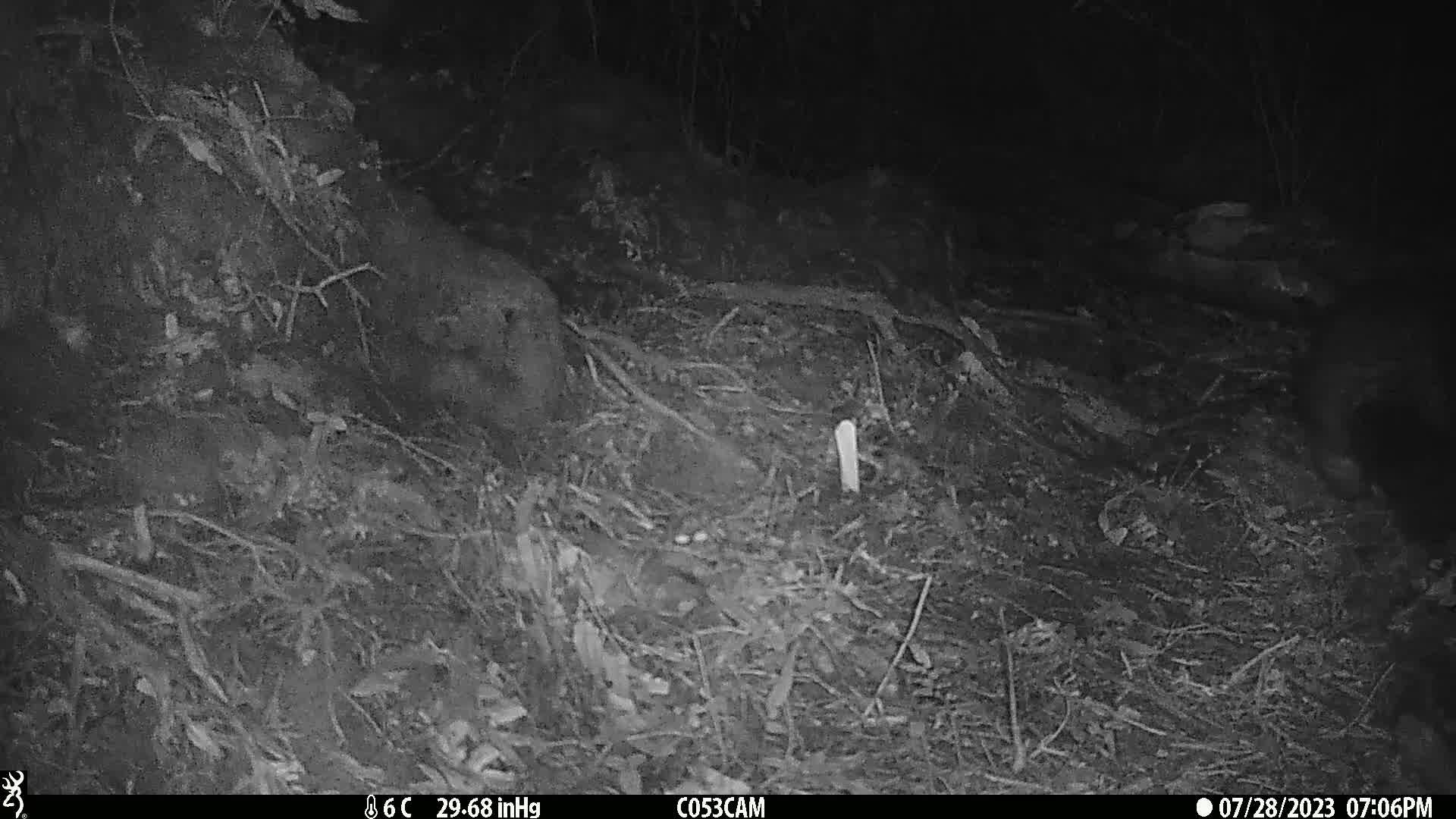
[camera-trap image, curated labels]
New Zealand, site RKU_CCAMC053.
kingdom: Animalia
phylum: Chordata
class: Mammalia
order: Diprotodontia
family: Phalangeridae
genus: Trichosurus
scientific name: Trichosurus vulpecula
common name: common brushtail possum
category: possum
Possum (common brushtail possum) (Trichosurus vulpecula).